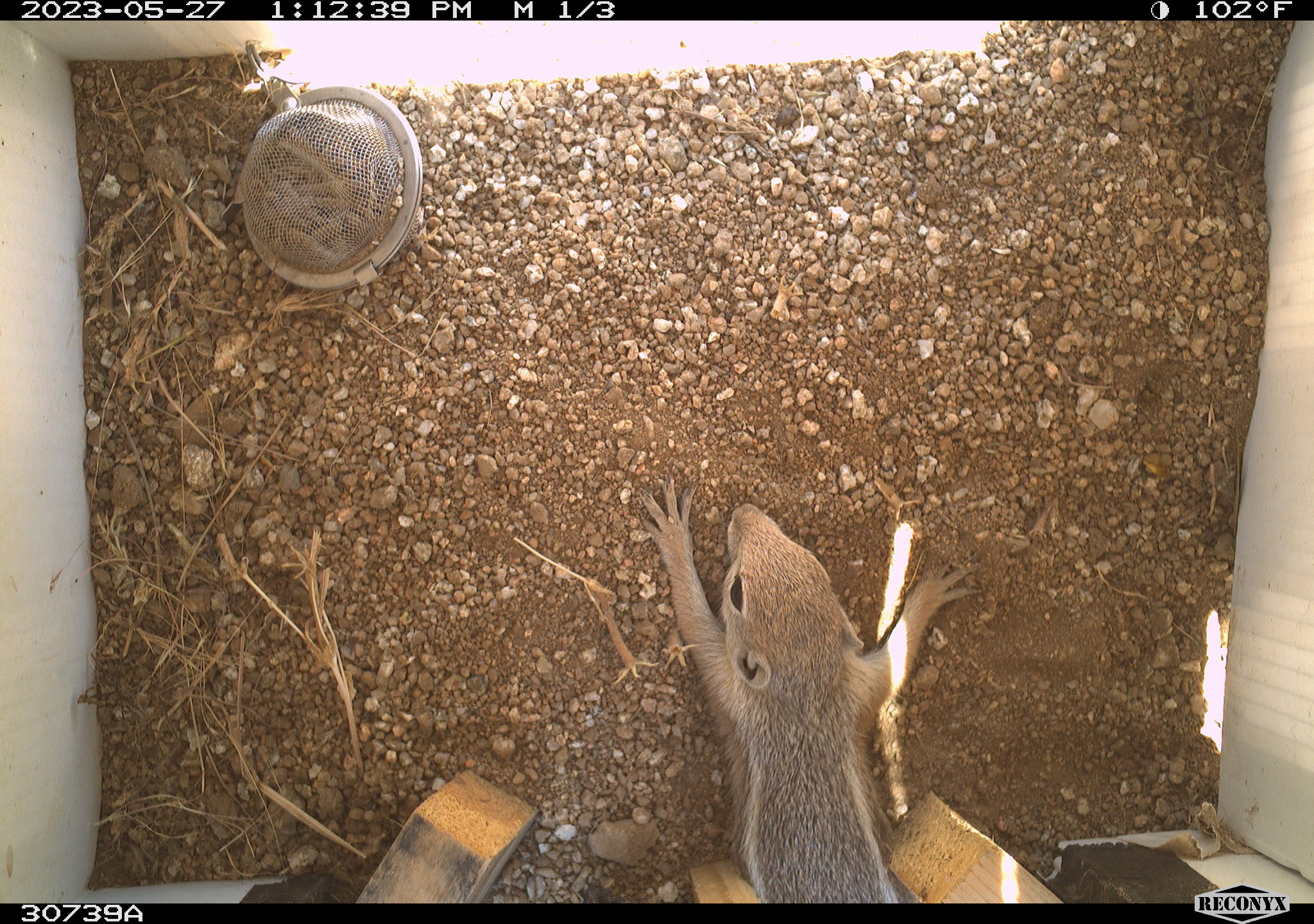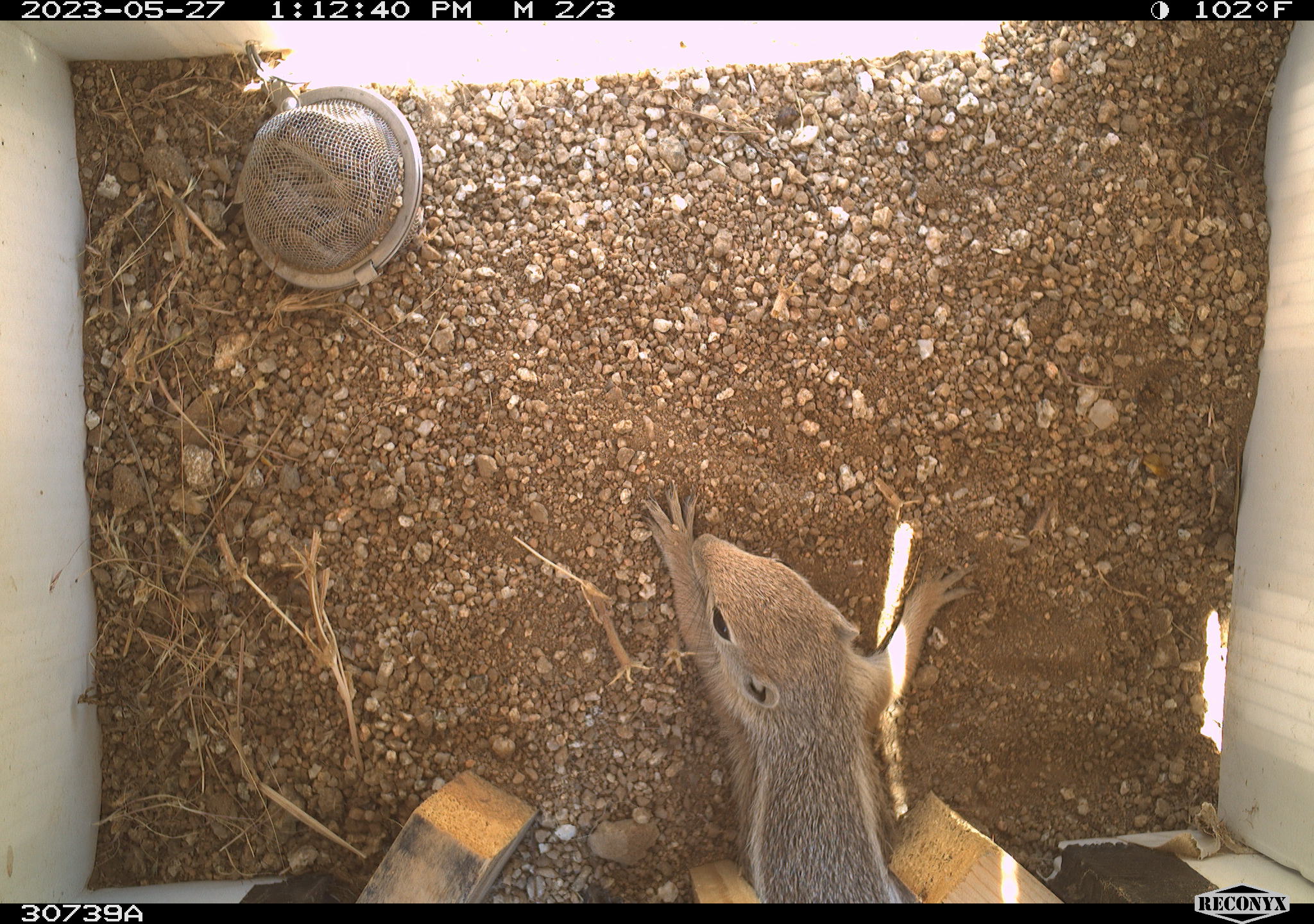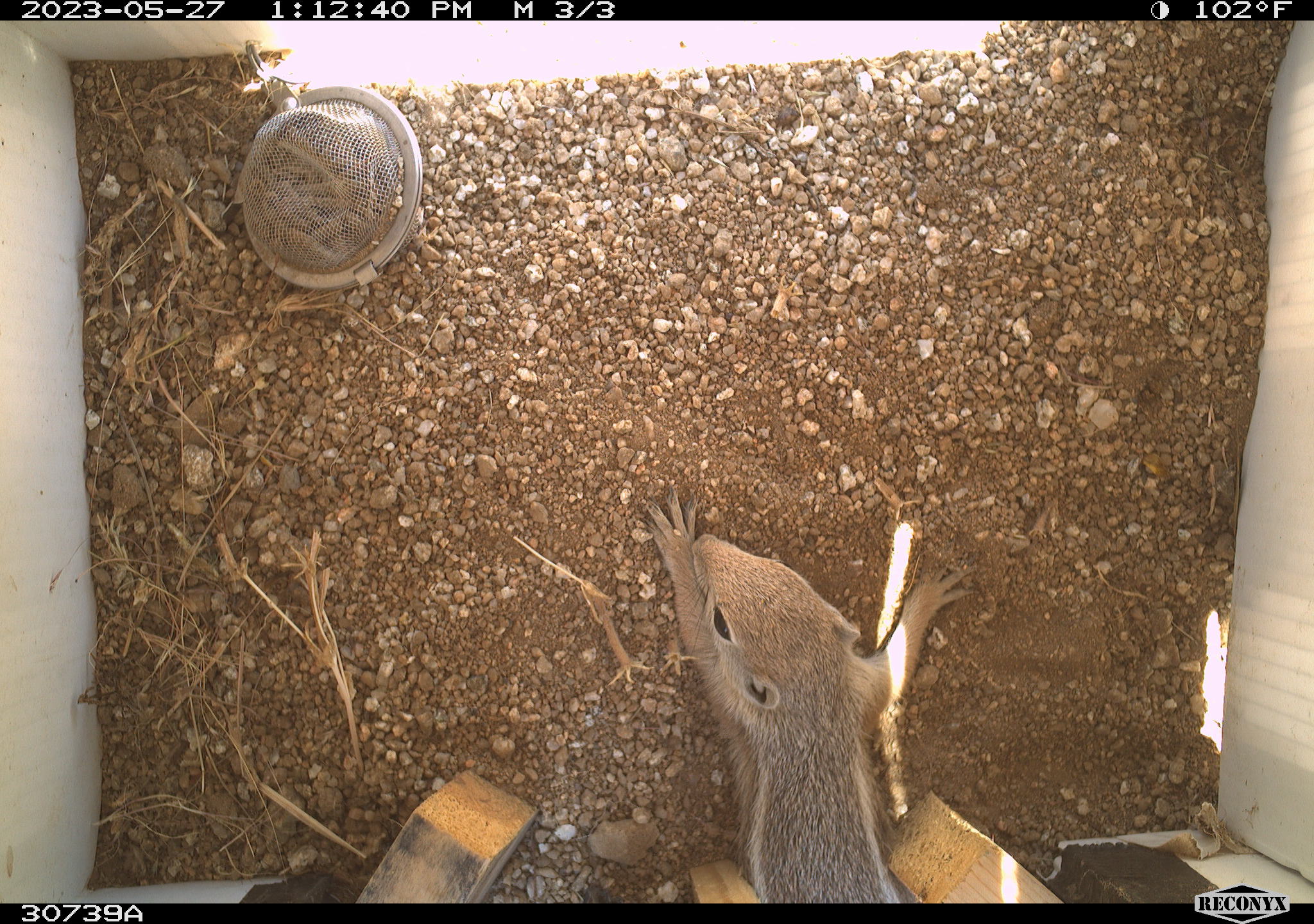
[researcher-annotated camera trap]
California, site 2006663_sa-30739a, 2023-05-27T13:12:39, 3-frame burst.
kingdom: Animalia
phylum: Chordata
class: Mammalia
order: Rodentia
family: Sciuridae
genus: Ammospermophilus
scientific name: Ammospermophilus leucurus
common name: white-tailed antelope squirrel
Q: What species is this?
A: White-tailed antelope squirrel (Ammospermophilus leucurus).